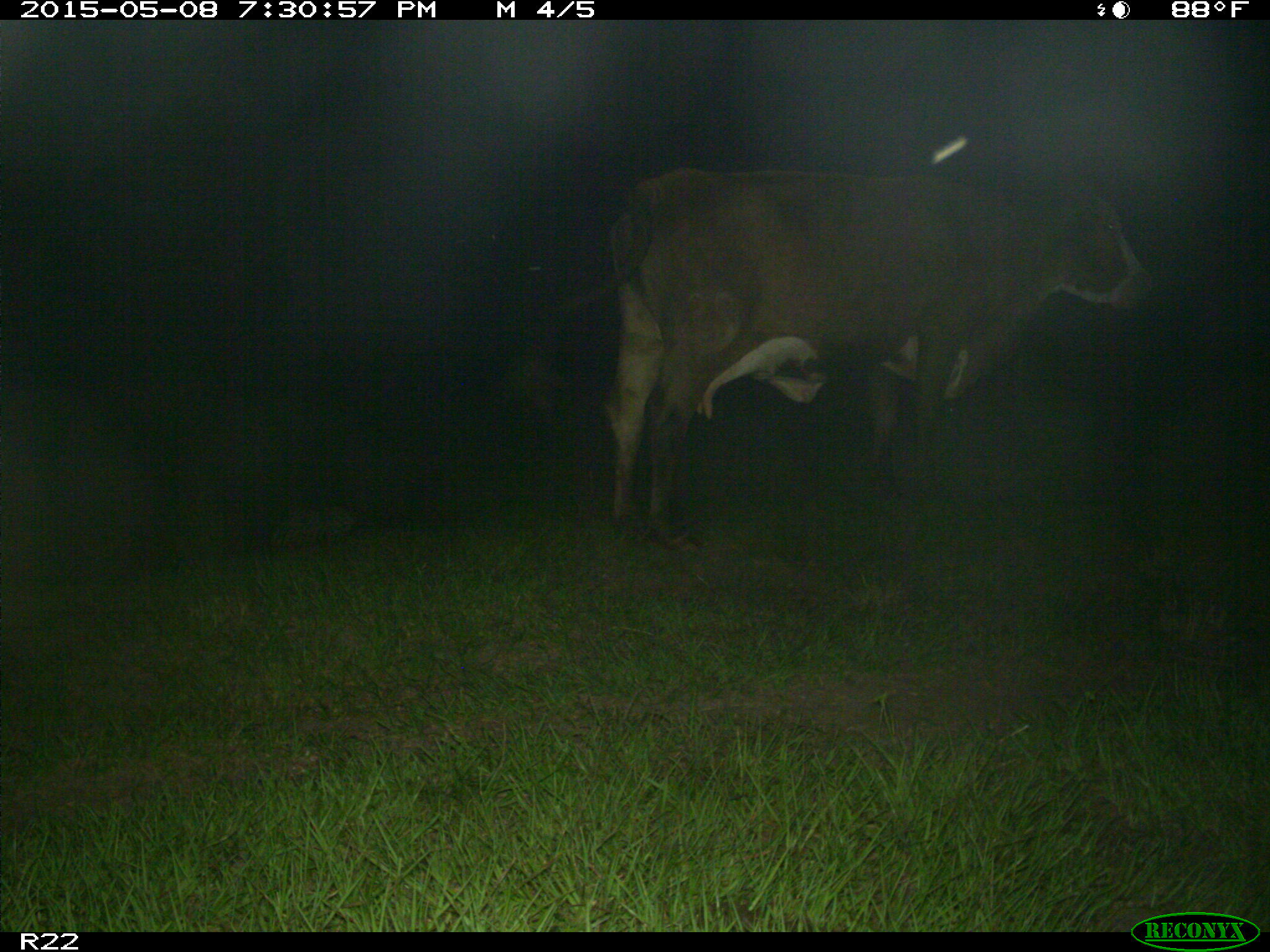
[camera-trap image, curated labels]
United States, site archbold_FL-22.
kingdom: Animalia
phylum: Chordata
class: Mammalia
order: Artiodactyla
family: Bovidae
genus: Bos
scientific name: Bos taurus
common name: domestic cow